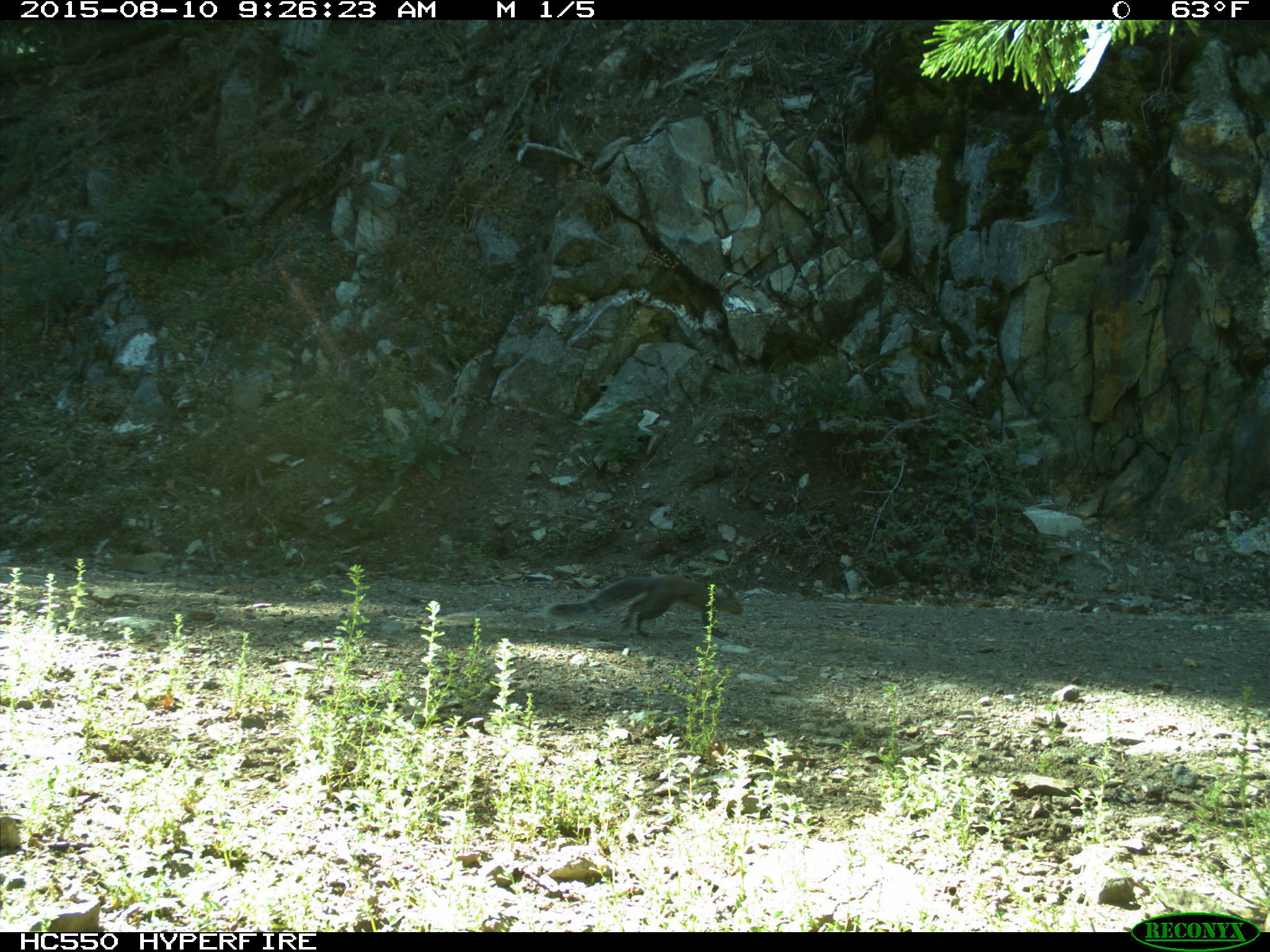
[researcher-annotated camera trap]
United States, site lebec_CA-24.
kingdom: Animalia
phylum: Chordata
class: Mammalia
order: Rodentia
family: Sciuridae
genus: Sciurus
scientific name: Sciurus carolinensis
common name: eastern gray squirrel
Sciurus carolinensis (eastern gray squirrel).